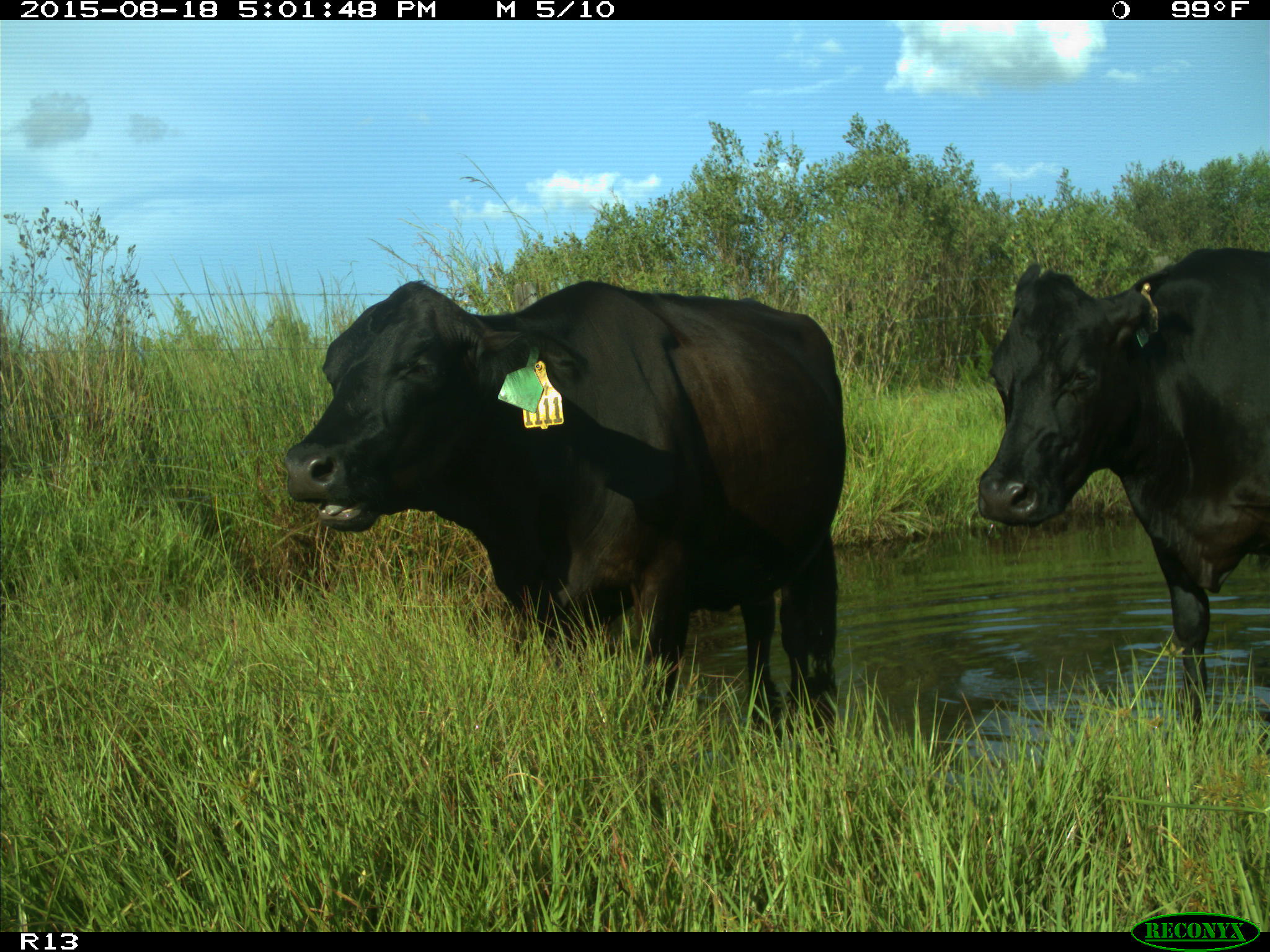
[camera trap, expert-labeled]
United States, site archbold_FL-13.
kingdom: Animalia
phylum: Chordata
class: Mammalia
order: Artiodactyla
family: Bovidae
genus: Bos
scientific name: Bos taurus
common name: domestic cow